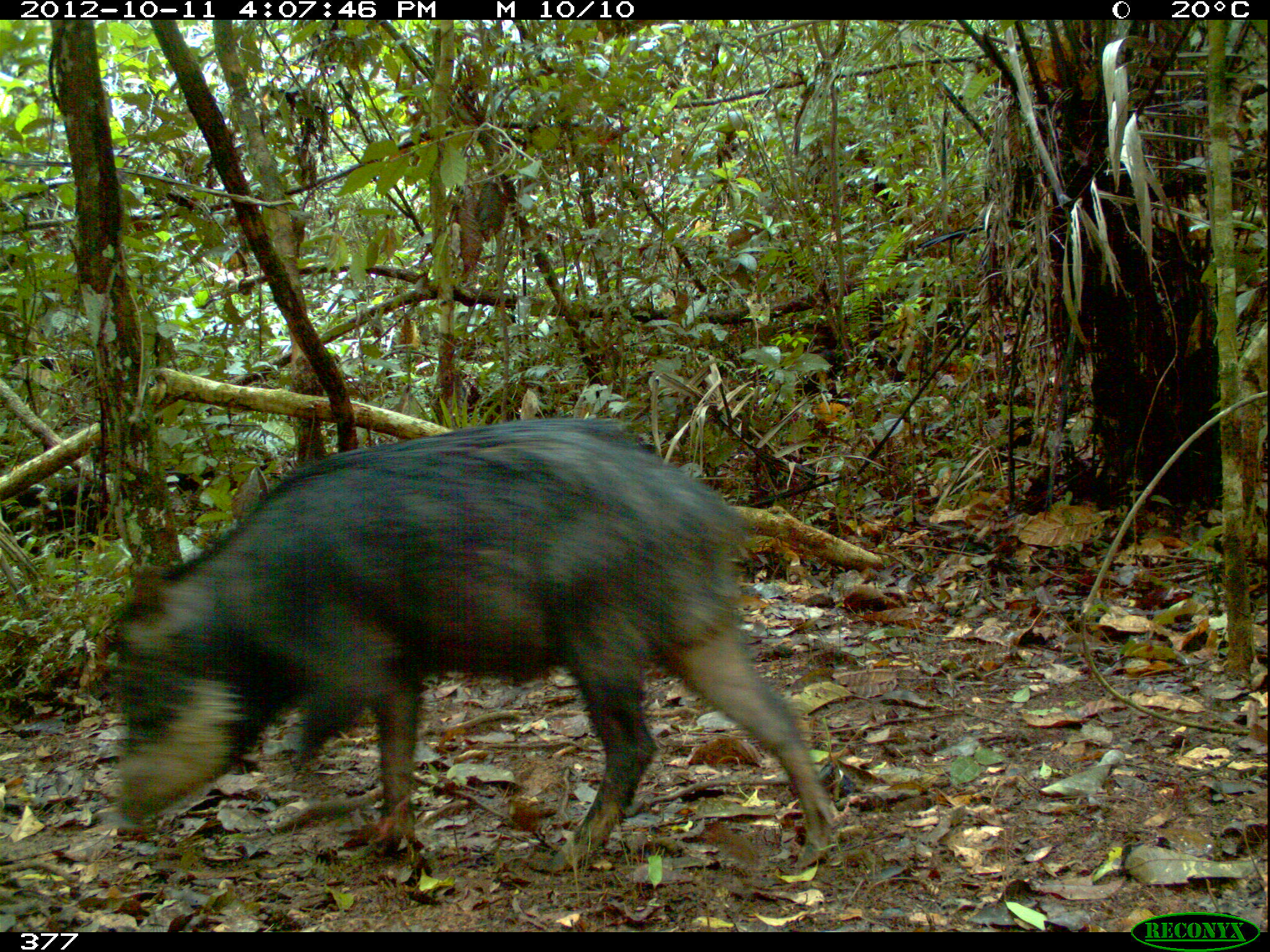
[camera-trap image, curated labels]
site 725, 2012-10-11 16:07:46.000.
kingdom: Animalia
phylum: Chordata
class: Mammalia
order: Artiodactyla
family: Tayassuidae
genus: Tayassu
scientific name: Tayassu pecari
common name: white-lipped peccary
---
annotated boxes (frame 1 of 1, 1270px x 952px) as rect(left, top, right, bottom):
tayassu pecari: rect(102, 417, 841, 873)